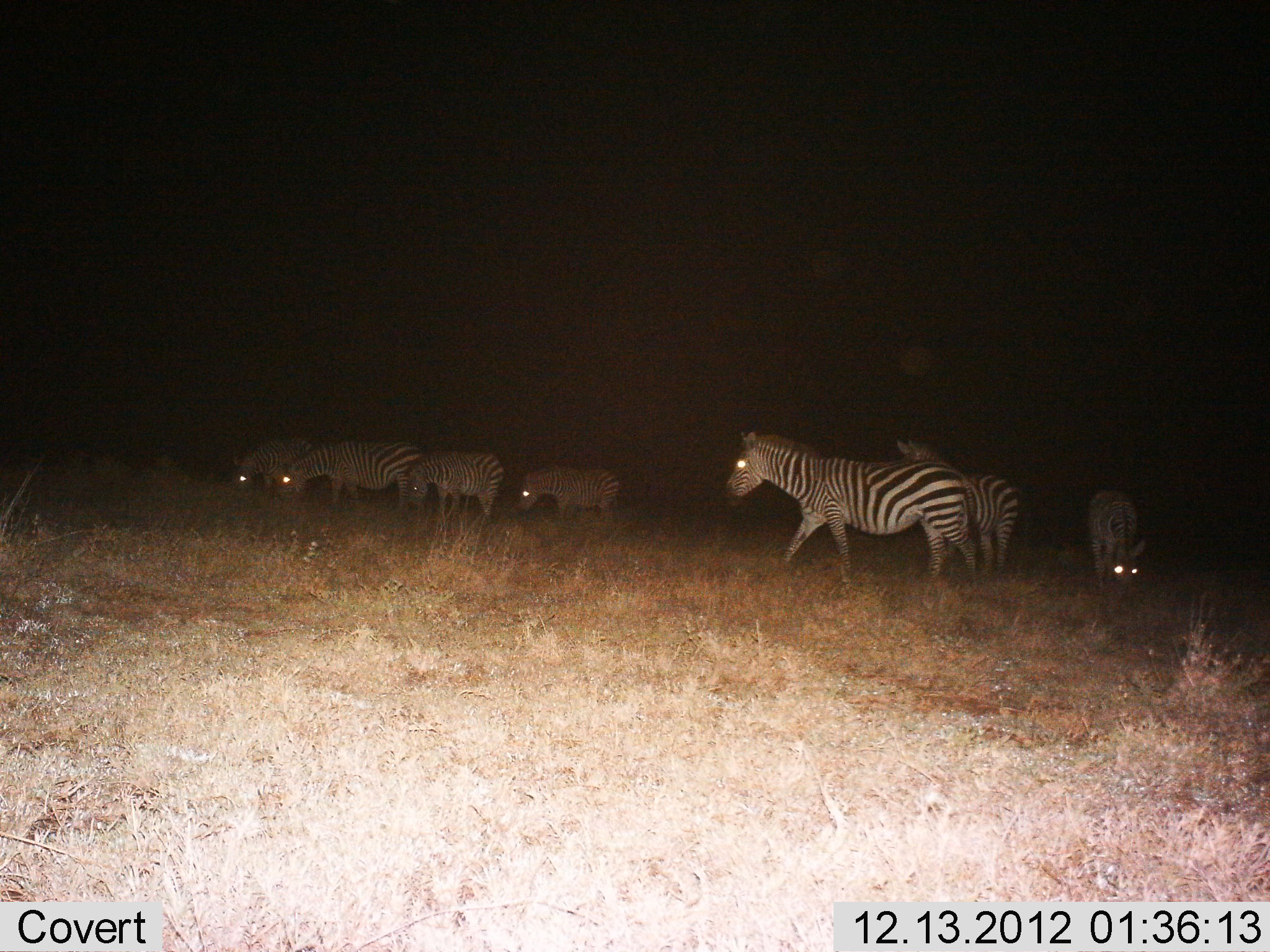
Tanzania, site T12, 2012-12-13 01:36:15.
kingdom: Animalia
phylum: Chordata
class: Mammalia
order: Perissodactyla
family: Equidae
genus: Equus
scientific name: Equus quagga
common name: plains zebra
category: zebra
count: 7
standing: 70%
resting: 0%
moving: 50%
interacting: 0%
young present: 0%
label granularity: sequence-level